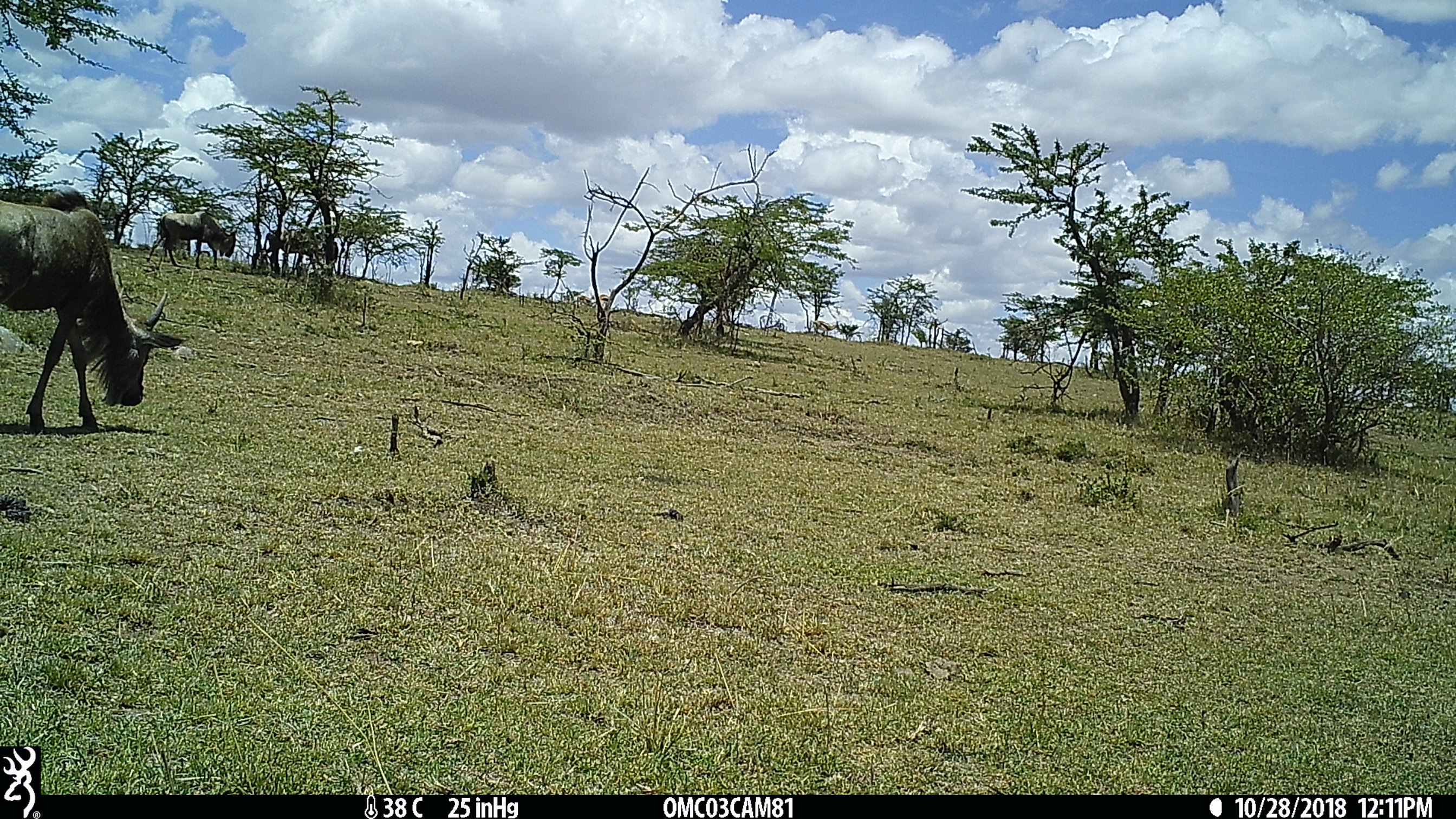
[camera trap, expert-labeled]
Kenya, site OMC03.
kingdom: Animalia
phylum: Chordata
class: Mammalia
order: Artiodactyla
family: Bovidae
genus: Connochaetes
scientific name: Connochaetes taurinus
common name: blue wildebeest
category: wildebeest